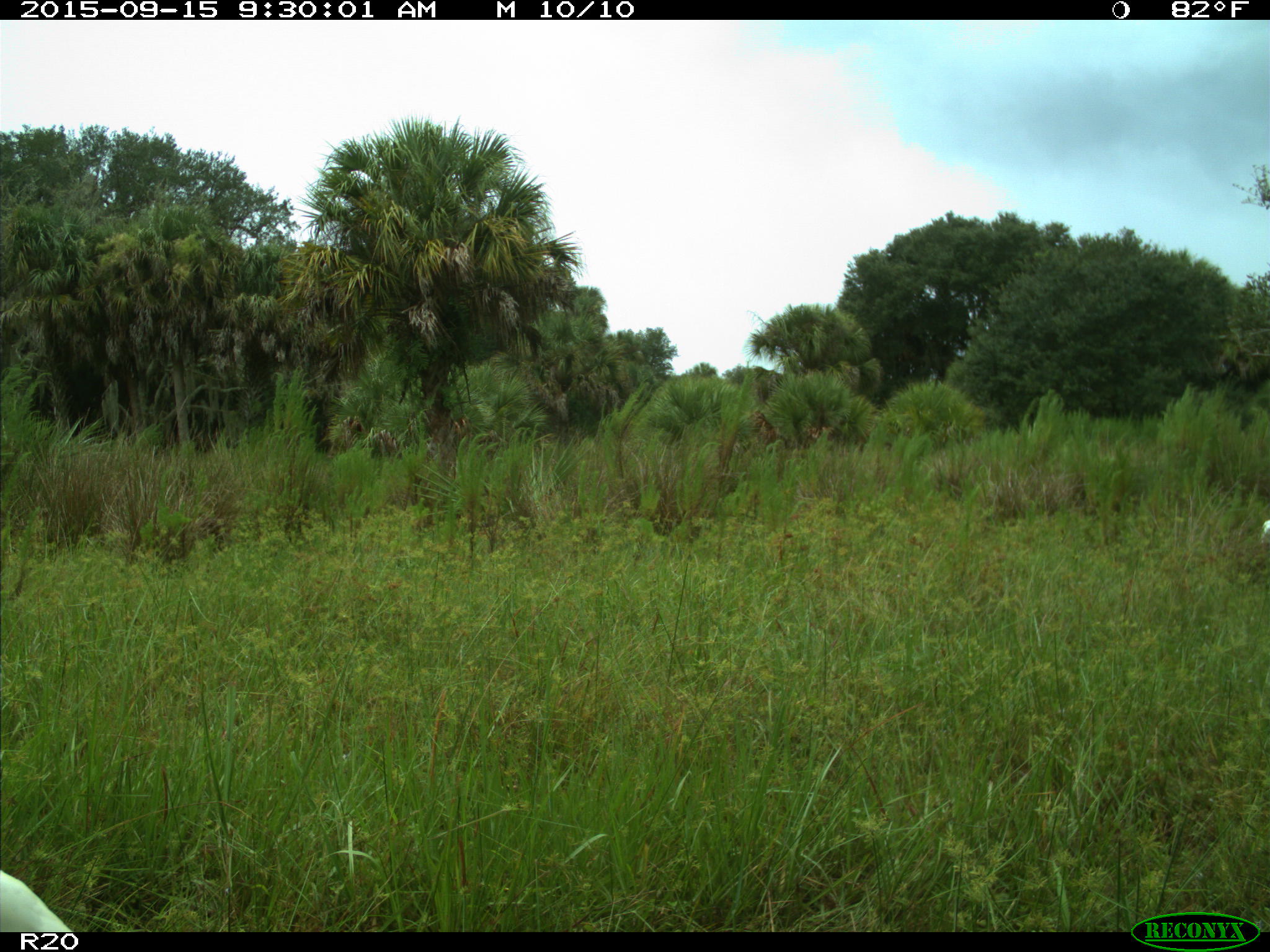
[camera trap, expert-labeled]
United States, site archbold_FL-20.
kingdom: Animalia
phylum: Chordata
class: Aves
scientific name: Aves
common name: birds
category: unidentified bird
Unidentified bird (birds) (Aves).